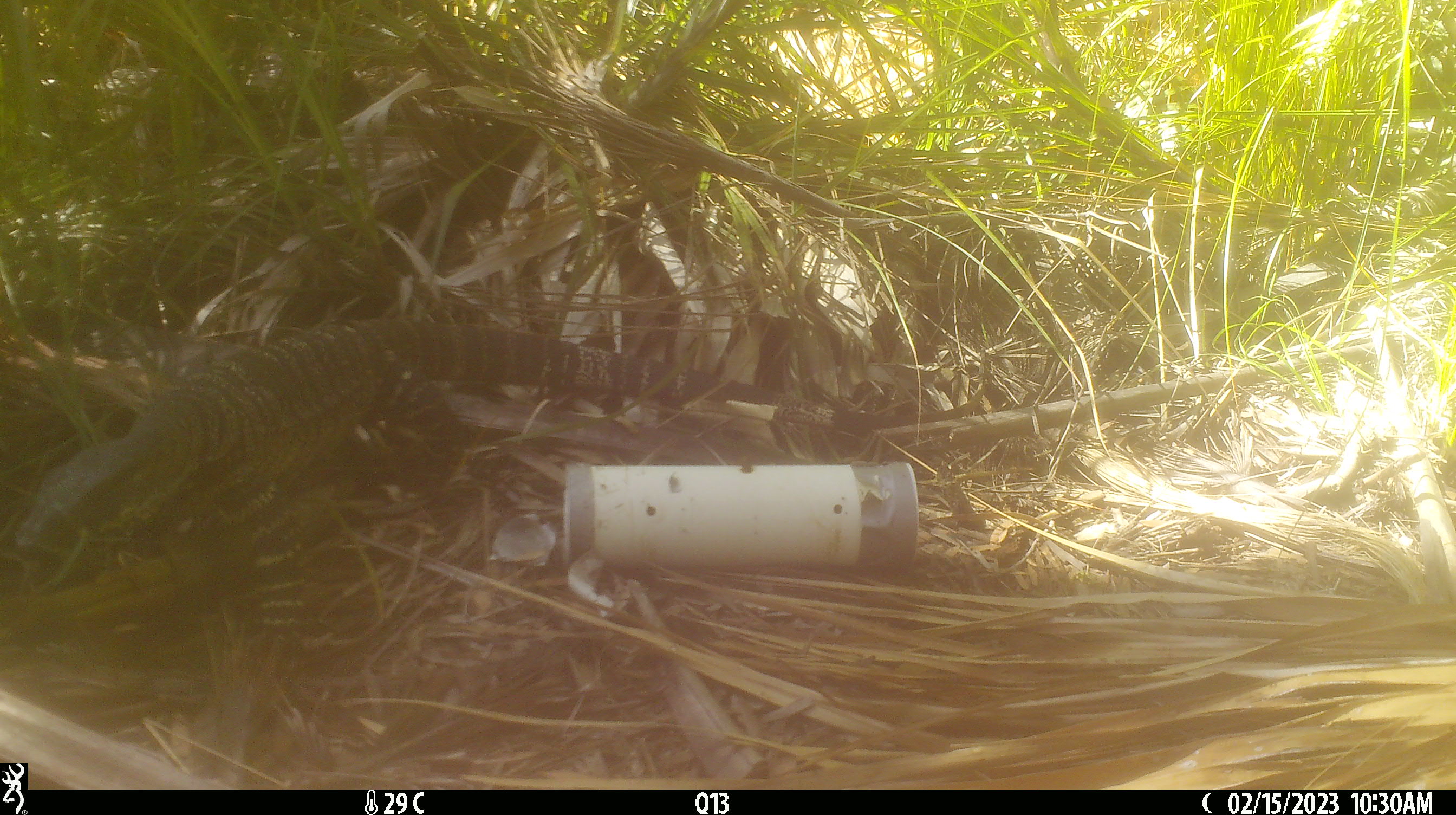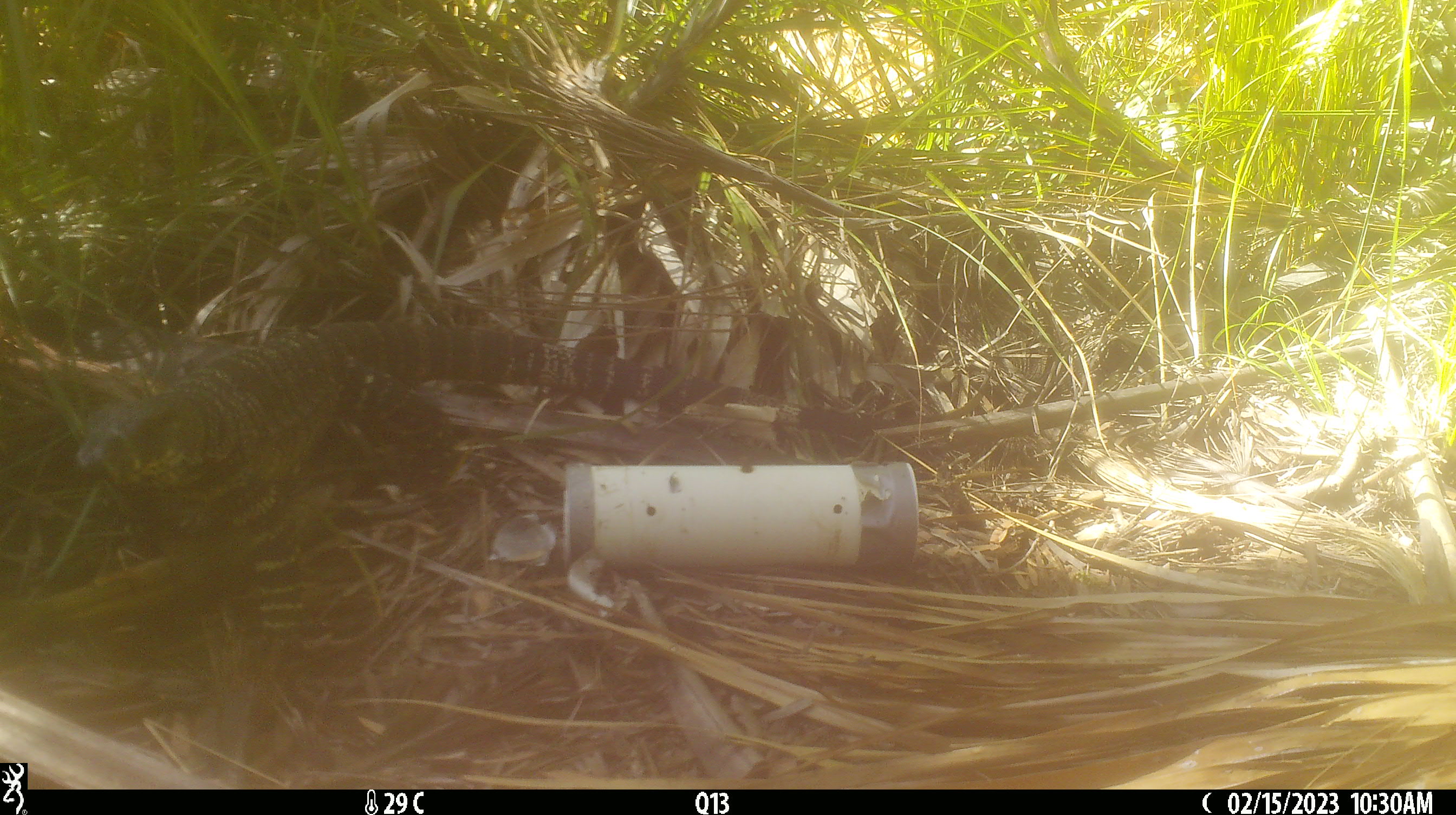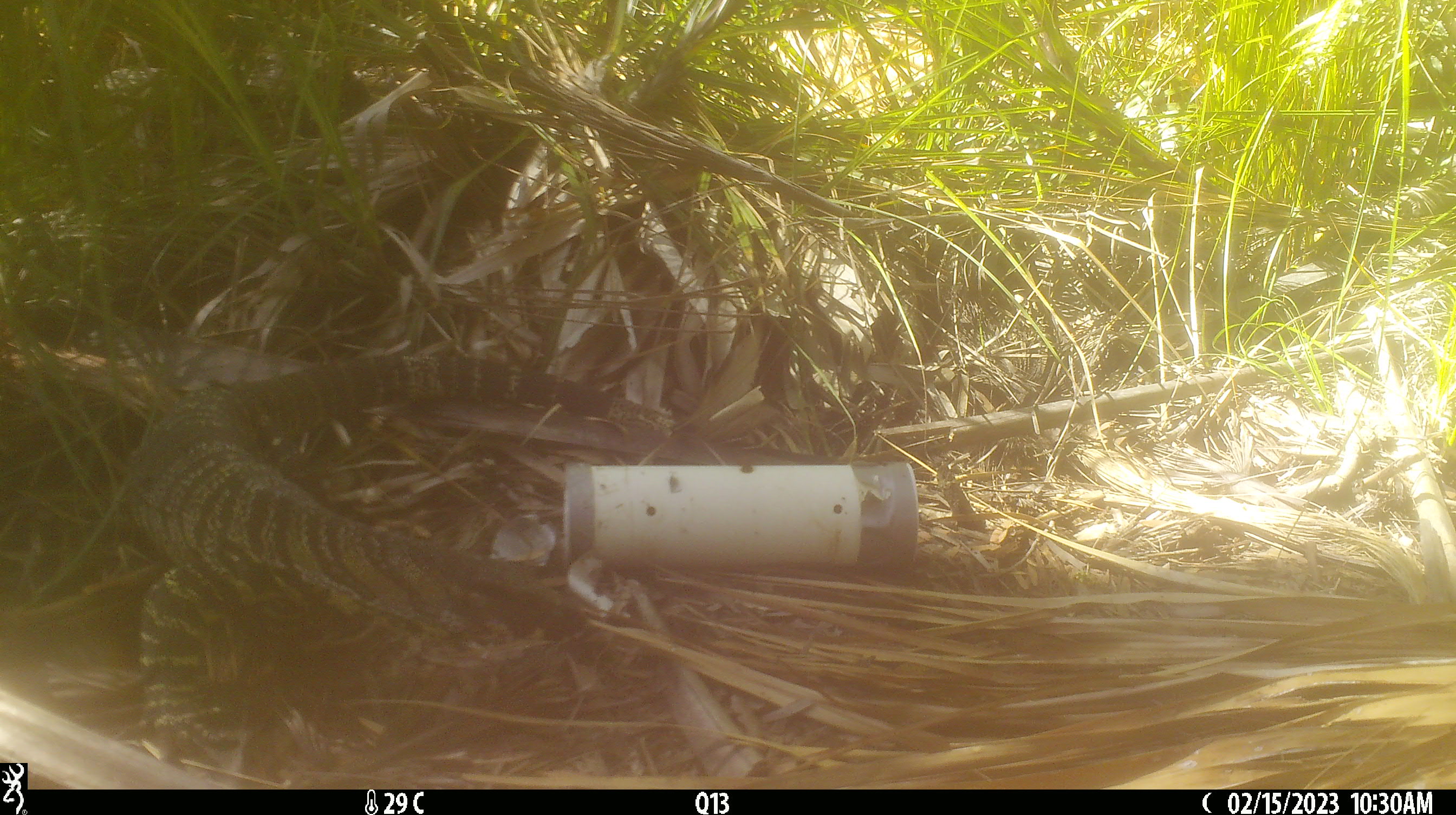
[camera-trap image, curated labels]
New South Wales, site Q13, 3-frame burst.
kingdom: Animalia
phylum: Chordata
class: Reptilia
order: Squamata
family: Varanidae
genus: Varanus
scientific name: Varanus varius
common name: lace monitor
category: goanna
Goanna (lace monitor) (Varanus varius).